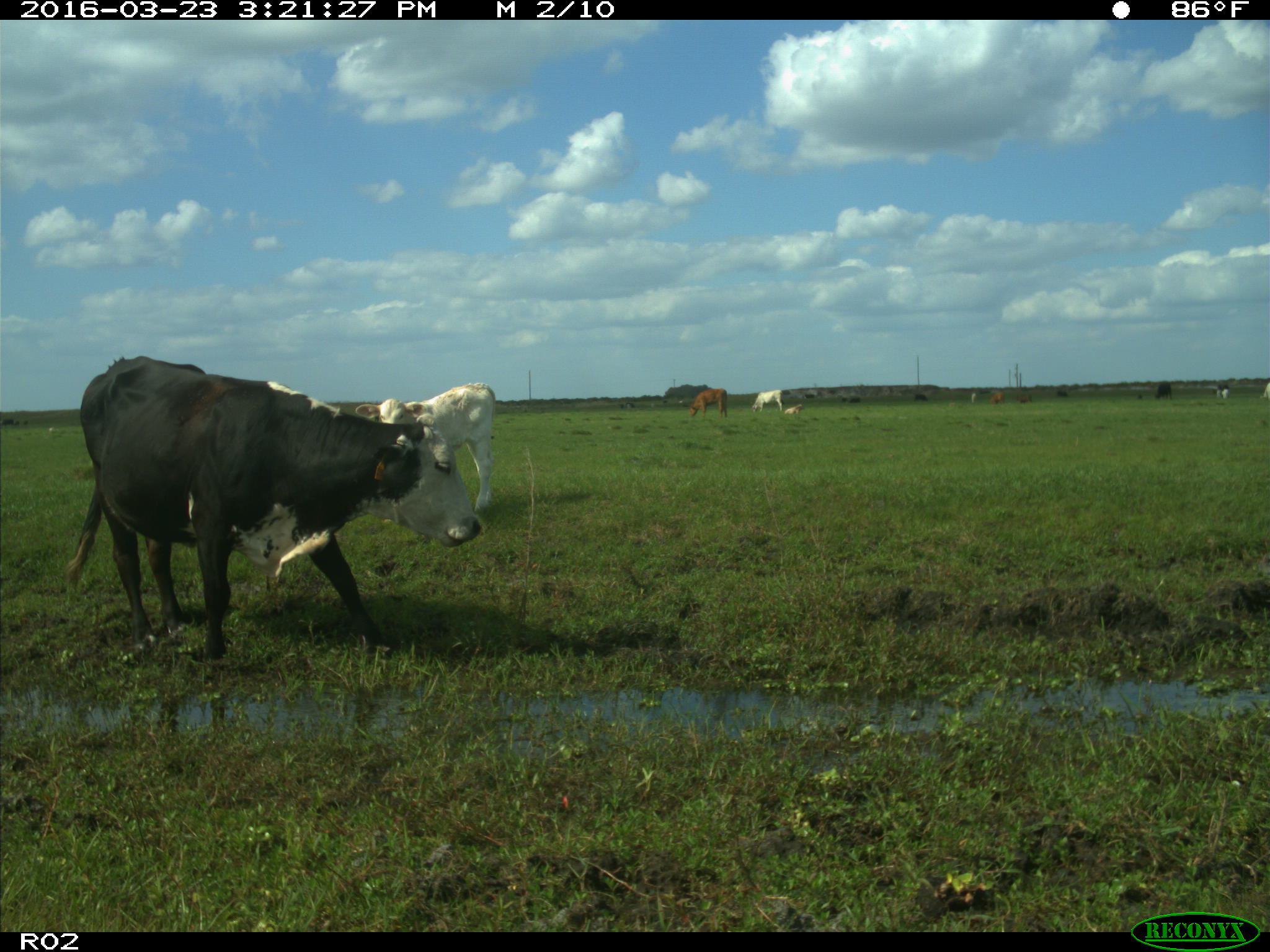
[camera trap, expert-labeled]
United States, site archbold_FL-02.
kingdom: Animalia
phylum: Chordata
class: Mammalia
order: Artiodactyla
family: Bovidae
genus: Bos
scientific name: Bos taurus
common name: domestic cow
Bos taurus (domestic cow).